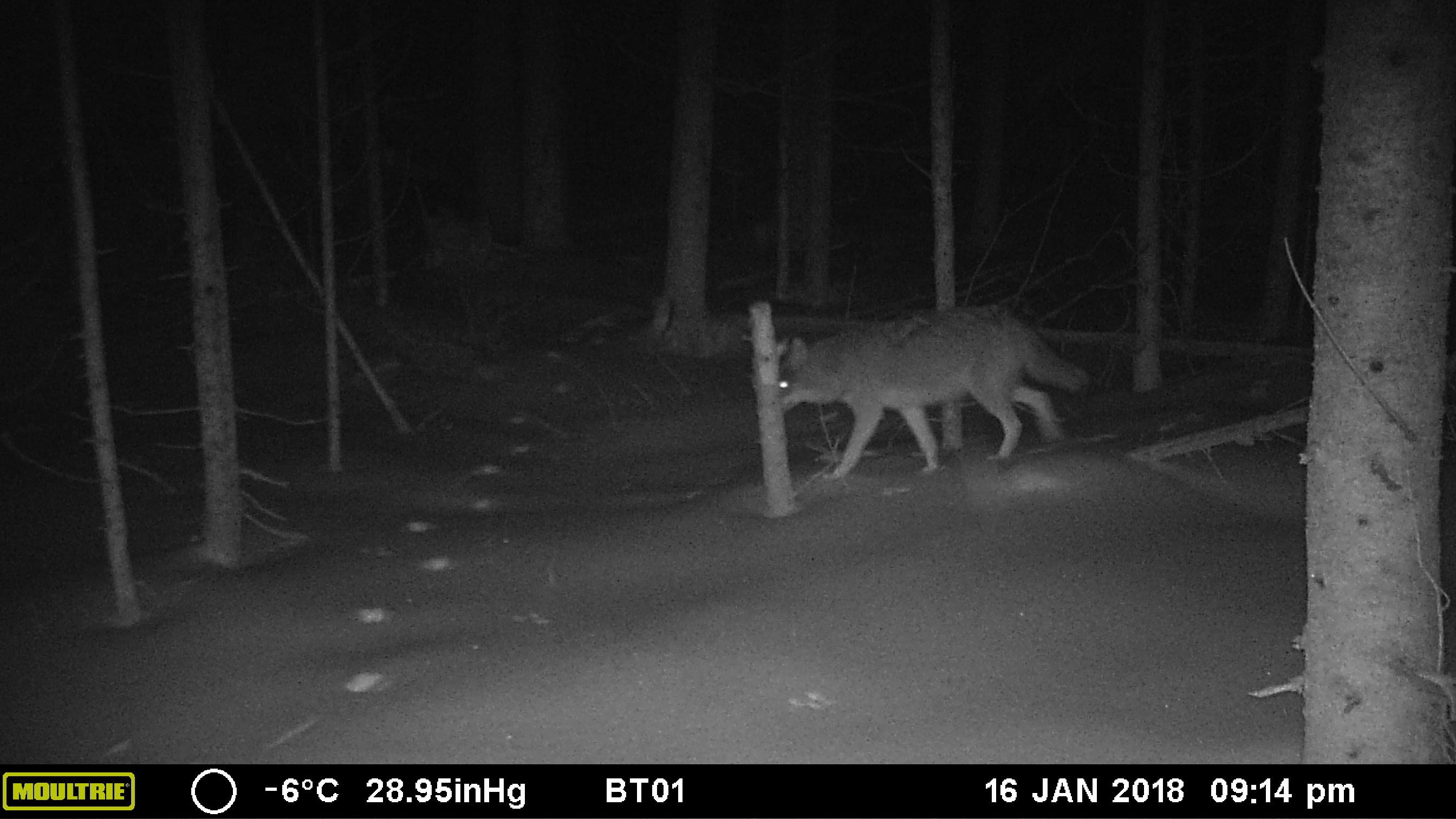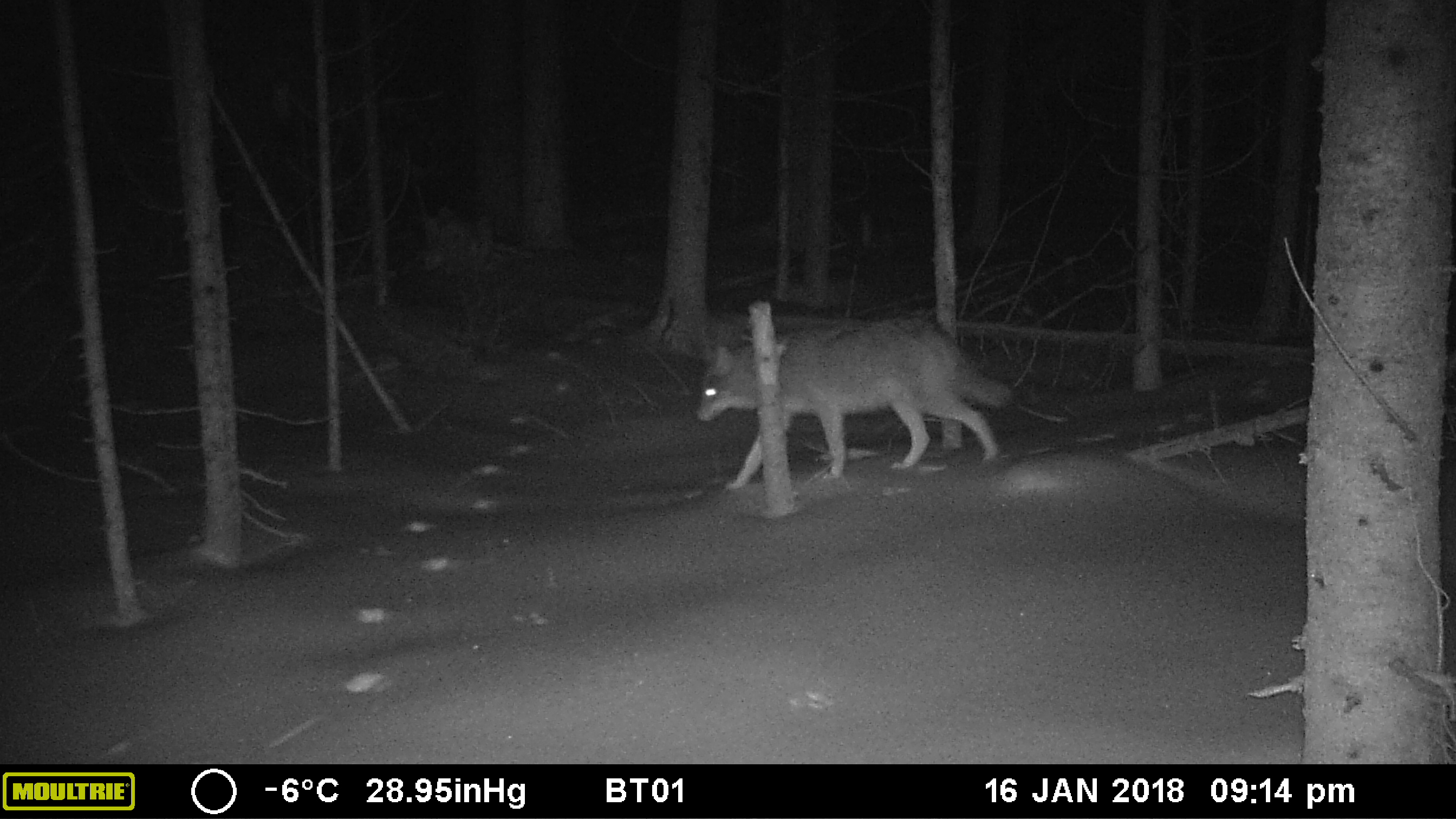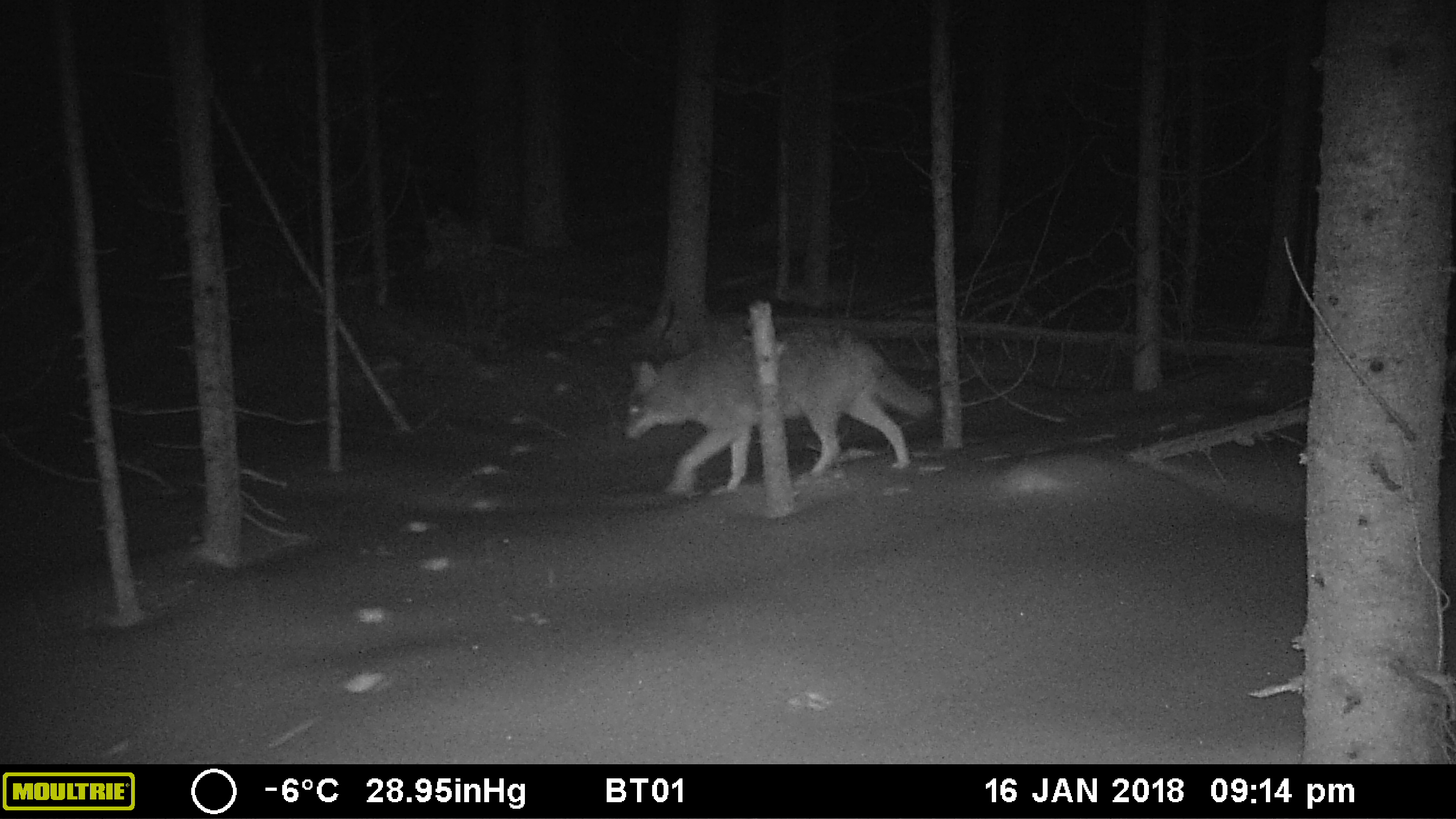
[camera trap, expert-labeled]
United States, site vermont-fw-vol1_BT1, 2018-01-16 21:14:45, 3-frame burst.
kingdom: Animalia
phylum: Chordata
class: Mammalia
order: Carnivora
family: Canidae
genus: Canis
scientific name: Canis latrans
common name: coyote